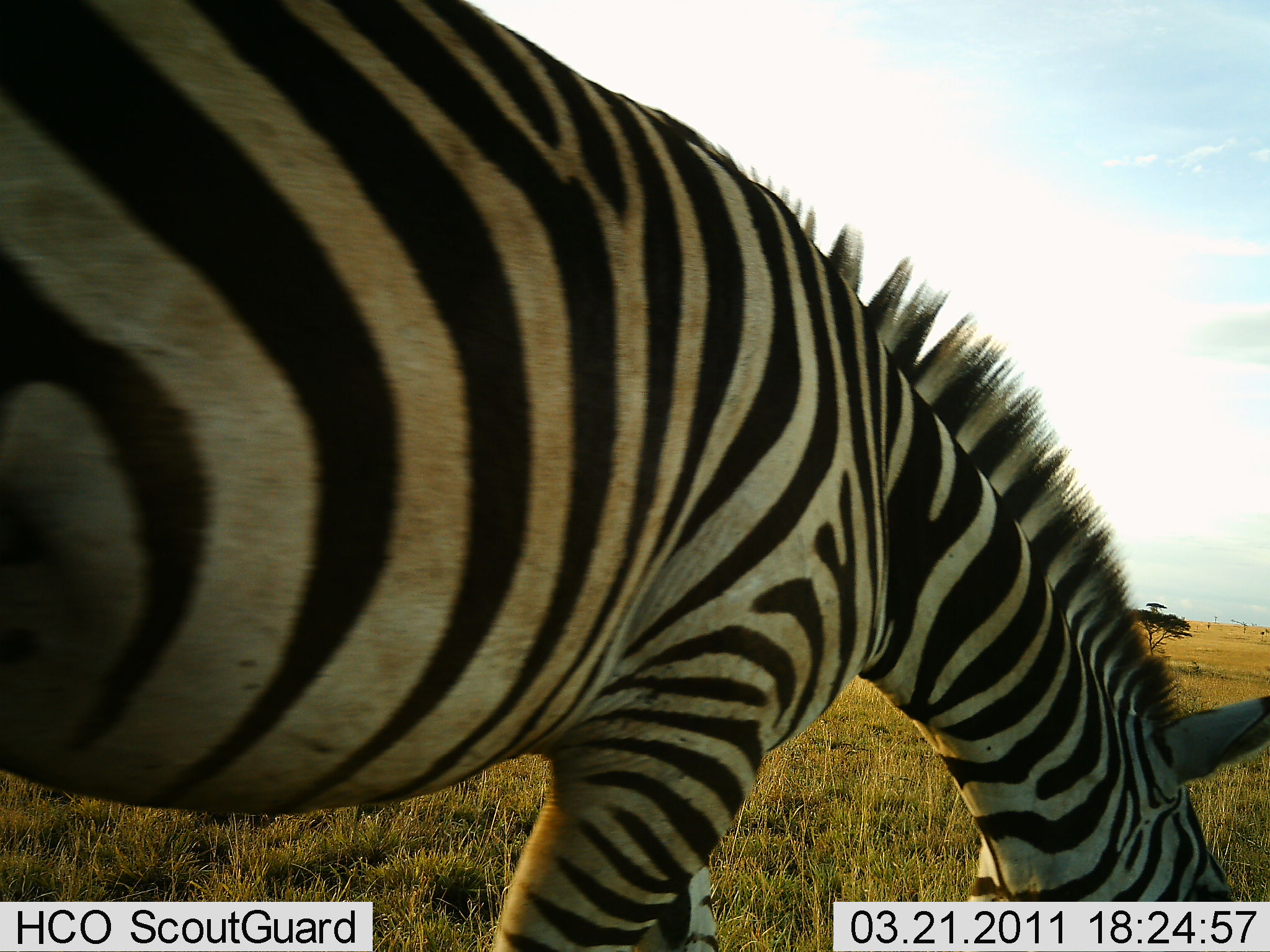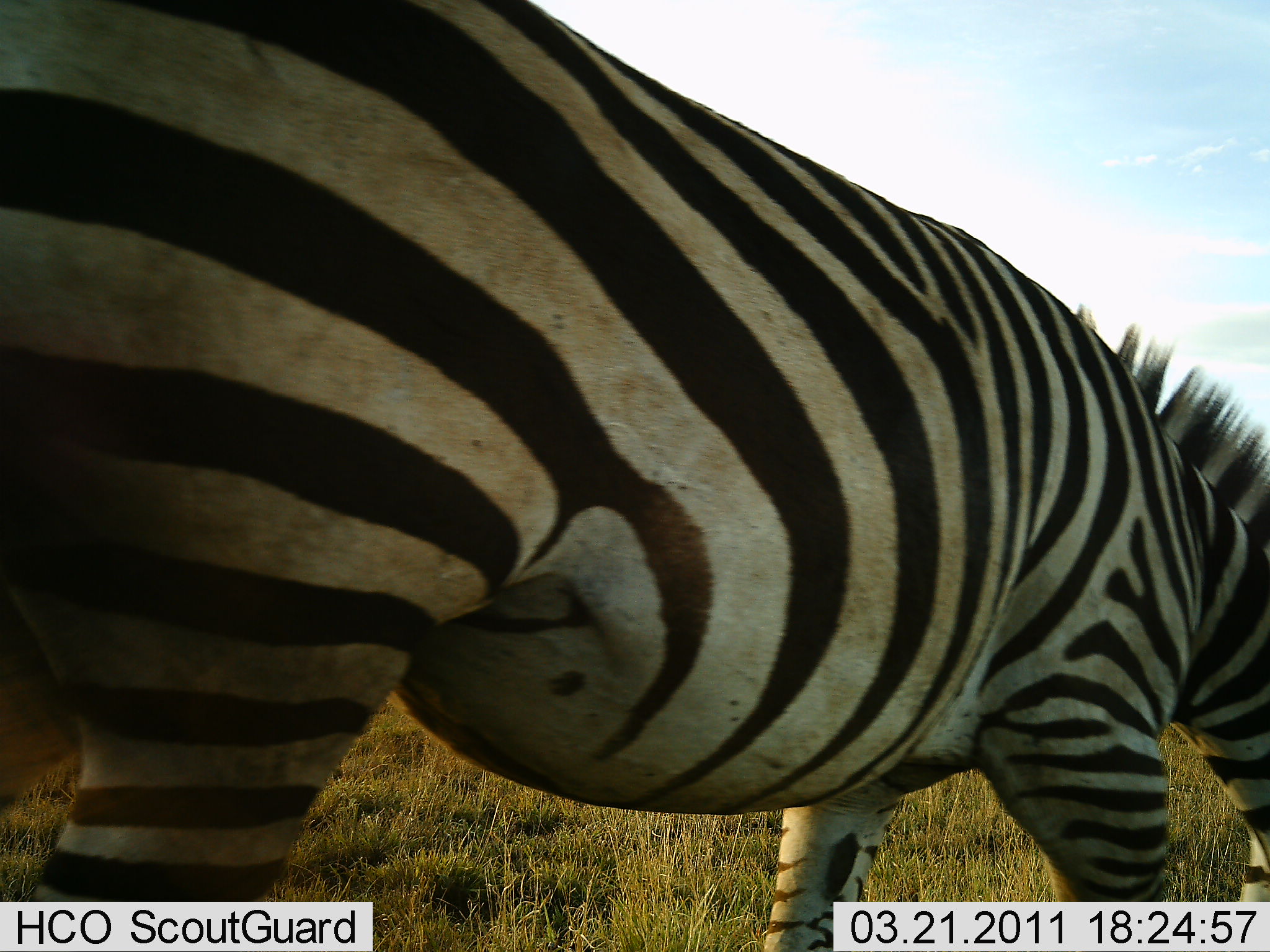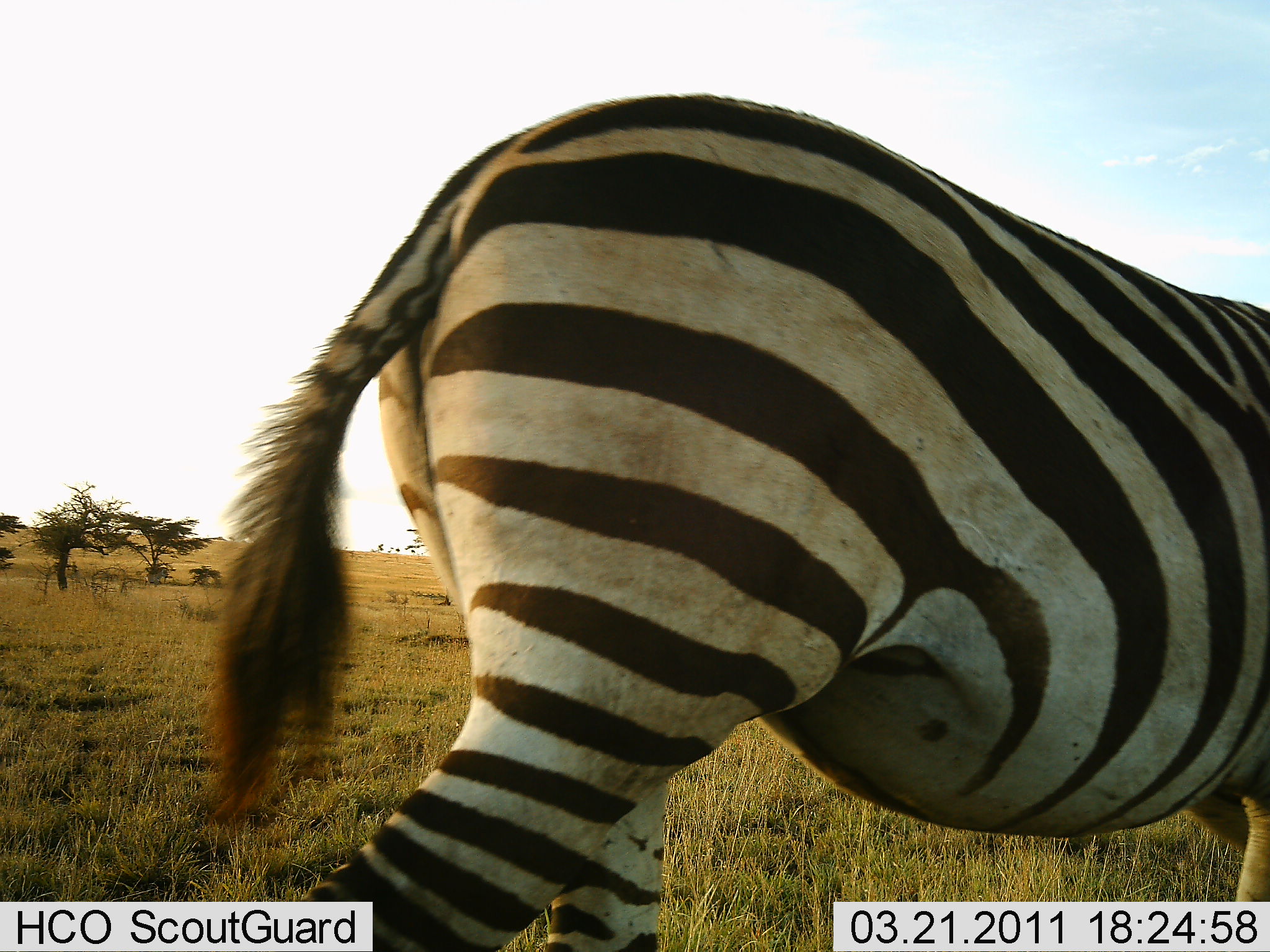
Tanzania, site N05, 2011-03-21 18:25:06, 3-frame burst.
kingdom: Animalia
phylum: Chordata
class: Mammalia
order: Perissodactyla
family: Equidae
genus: Equus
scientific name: Equus quagga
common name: plains zebra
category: zebra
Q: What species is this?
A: Zebra (plains zebra) (Equus quagga).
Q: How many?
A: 1.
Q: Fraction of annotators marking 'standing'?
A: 17%.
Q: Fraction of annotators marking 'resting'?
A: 0%.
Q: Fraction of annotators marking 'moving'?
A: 67%.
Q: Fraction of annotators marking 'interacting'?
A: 0%.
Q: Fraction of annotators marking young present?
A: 0%.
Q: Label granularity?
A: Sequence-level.